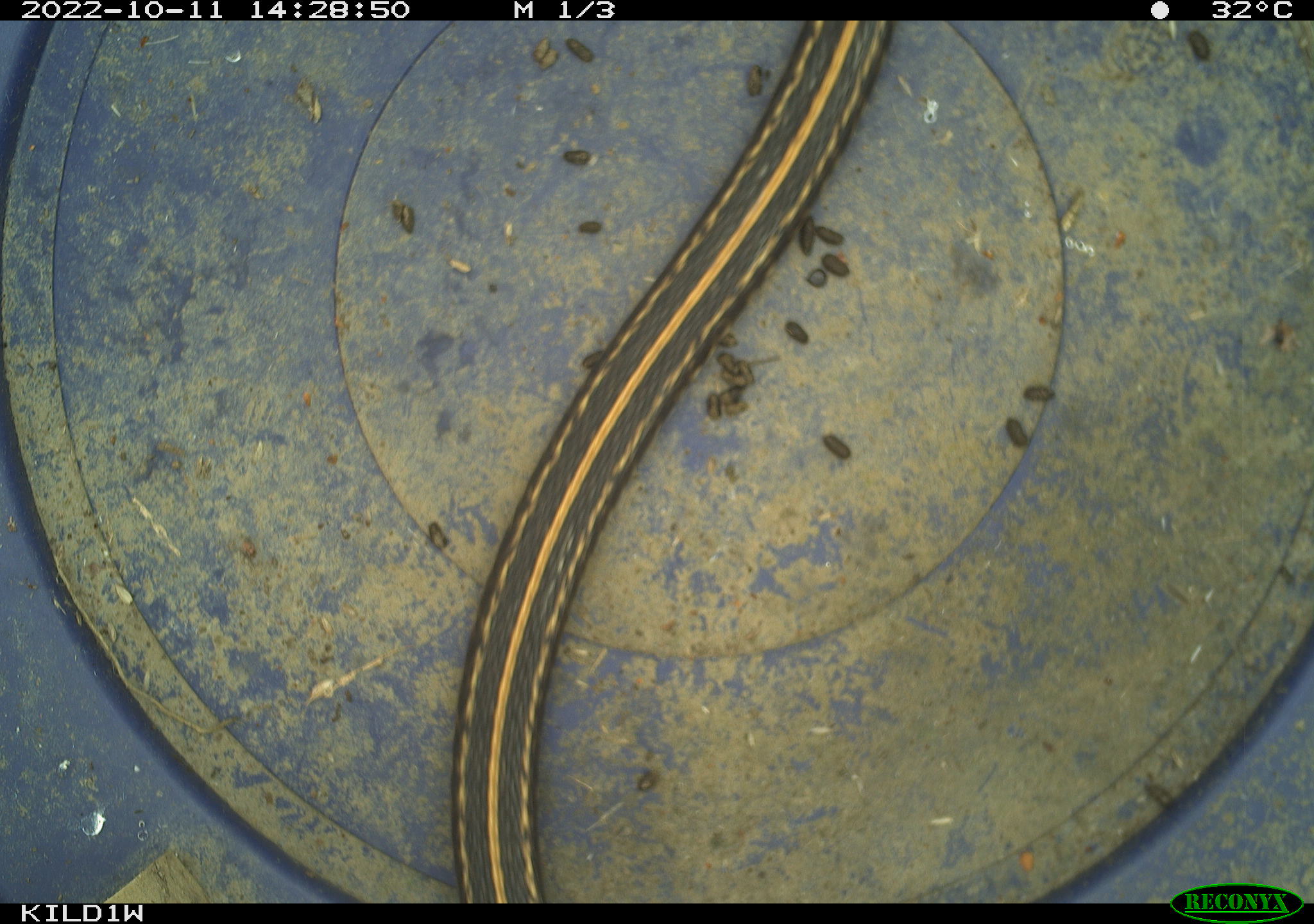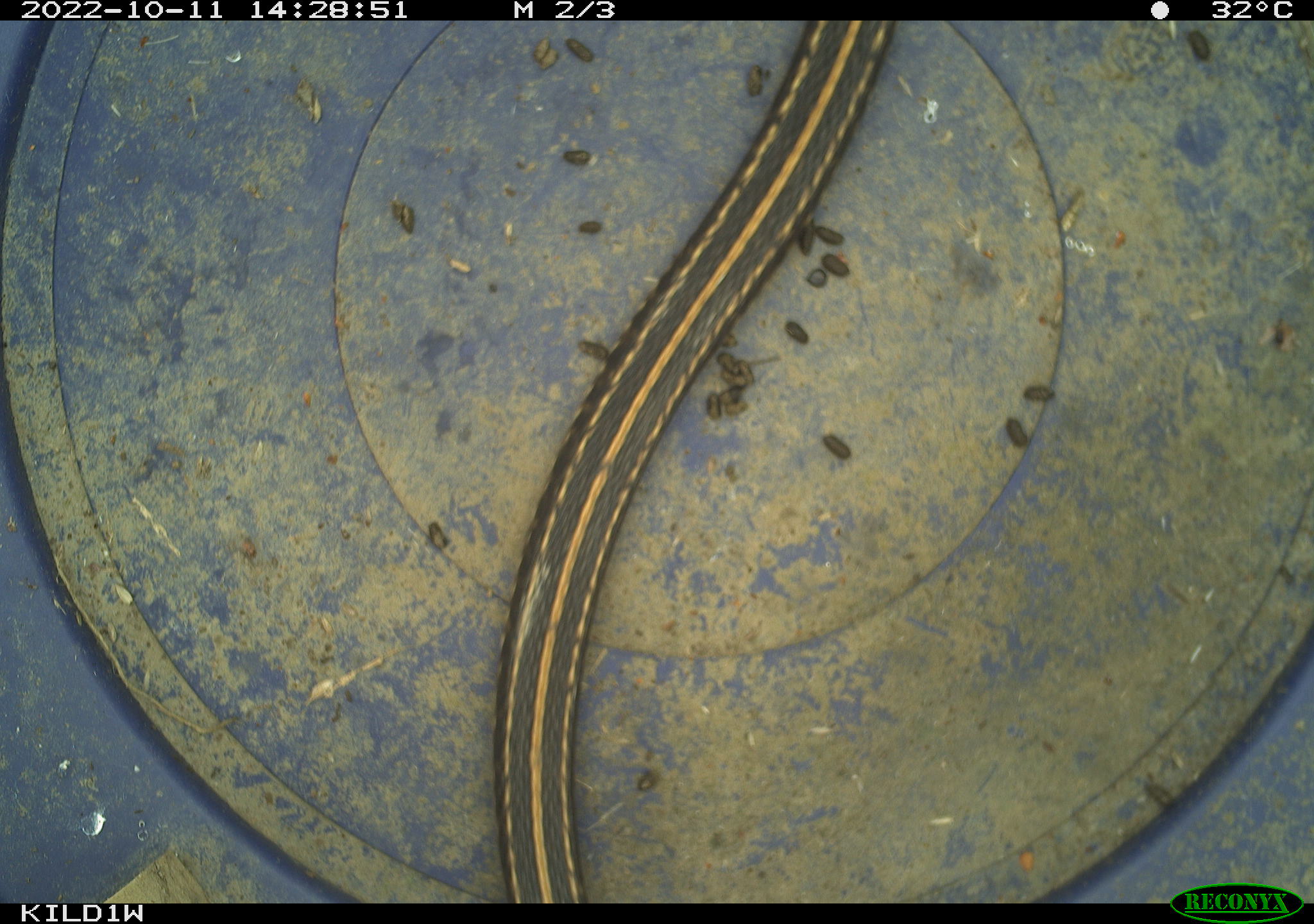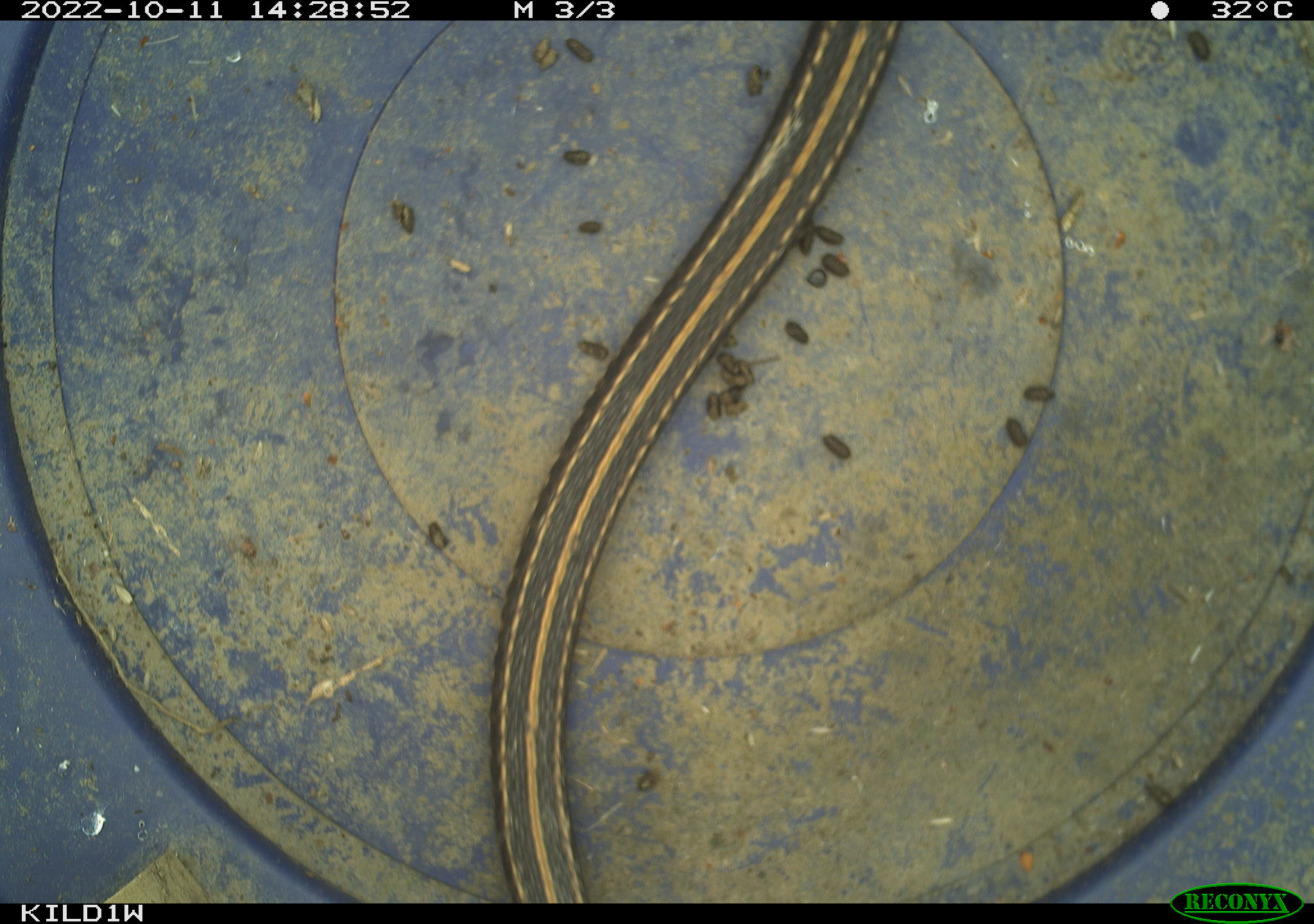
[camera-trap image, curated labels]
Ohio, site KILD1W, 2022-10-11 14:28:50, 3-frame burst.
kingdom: Animalia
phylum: Chordata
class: Reptilia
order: Squamata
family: Colubridae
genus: Thamnophis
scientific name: Thamnophis radix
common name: plains gartersnake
Plains gartersnake (Thamnophis radix).